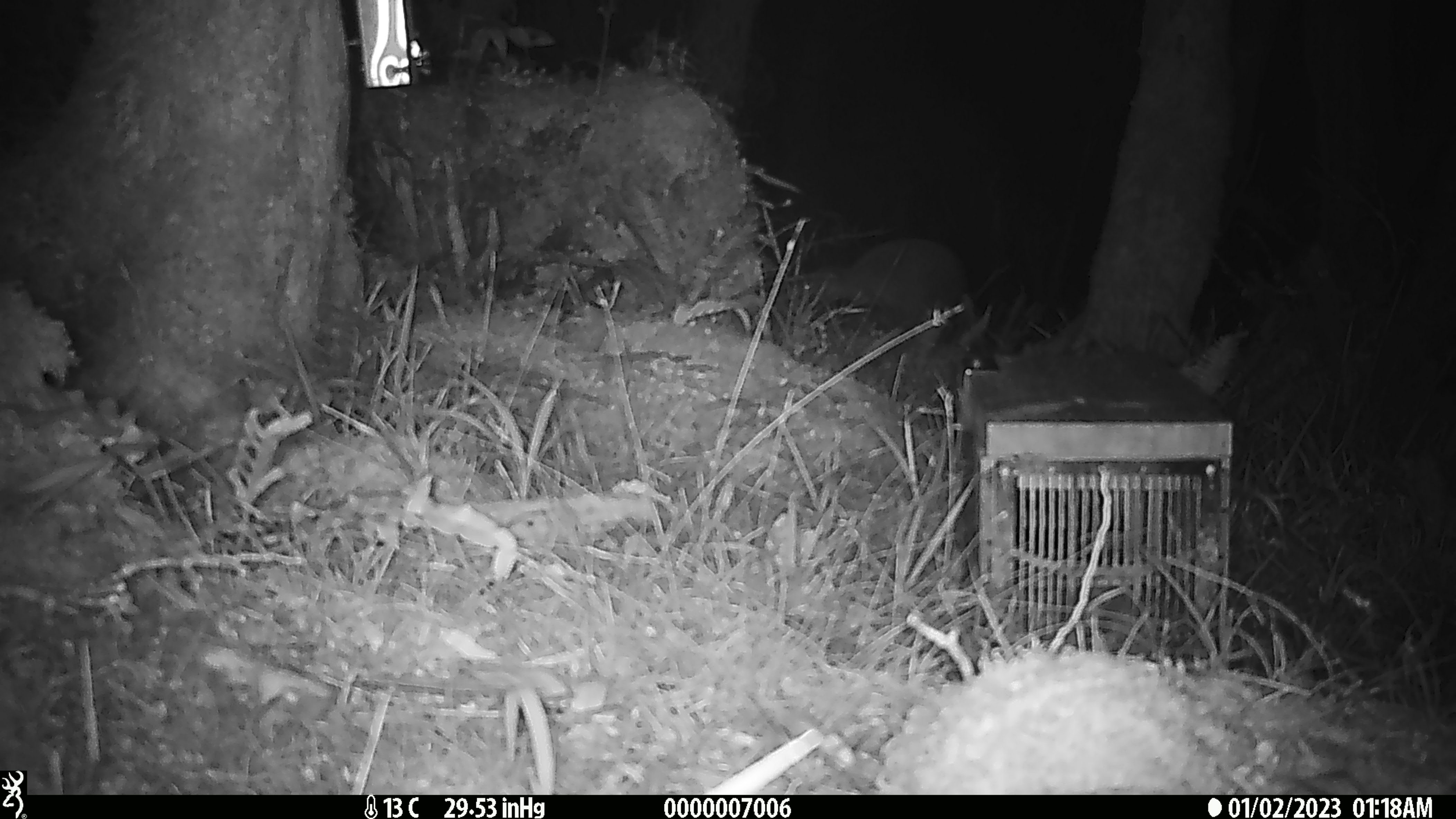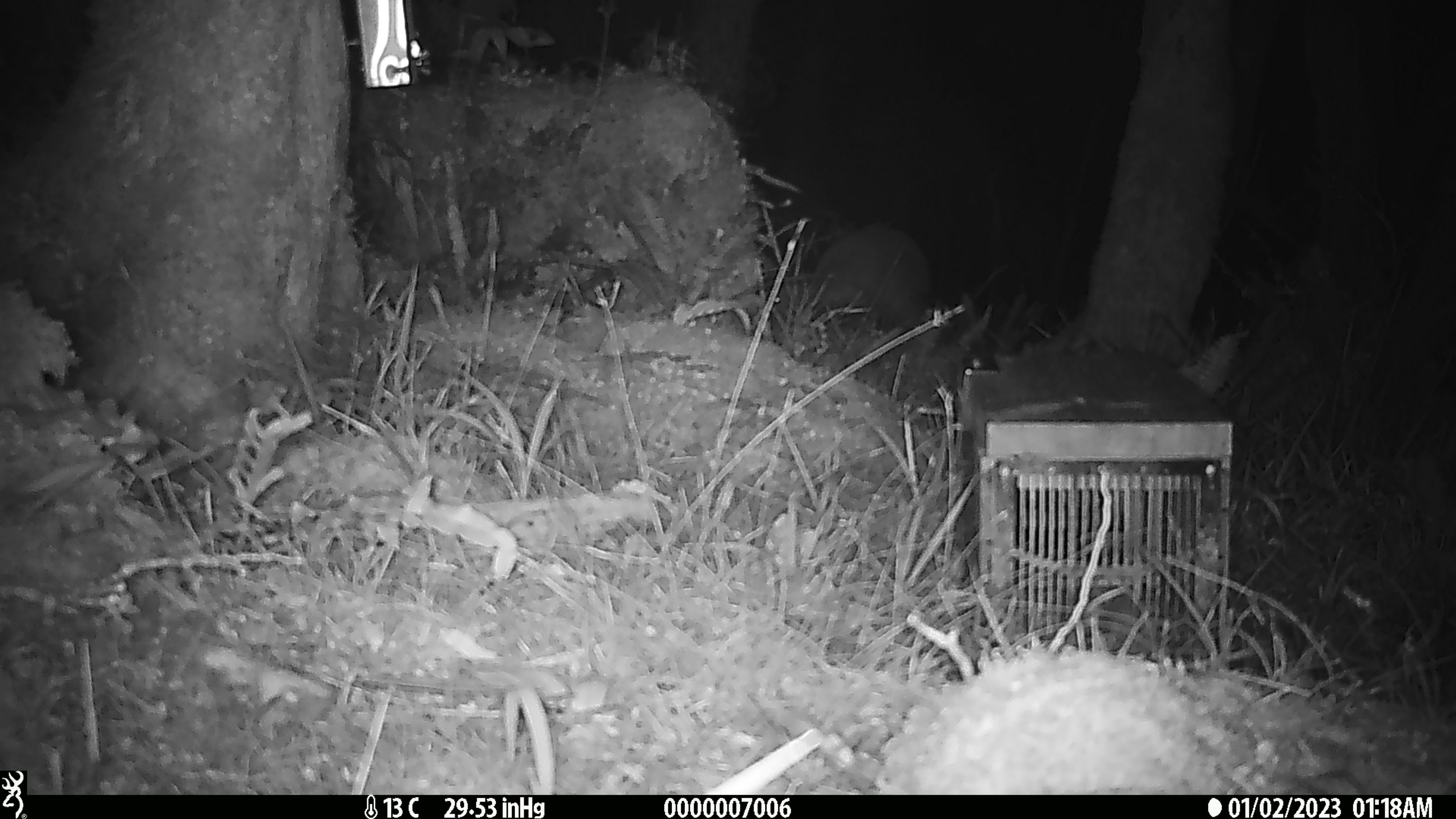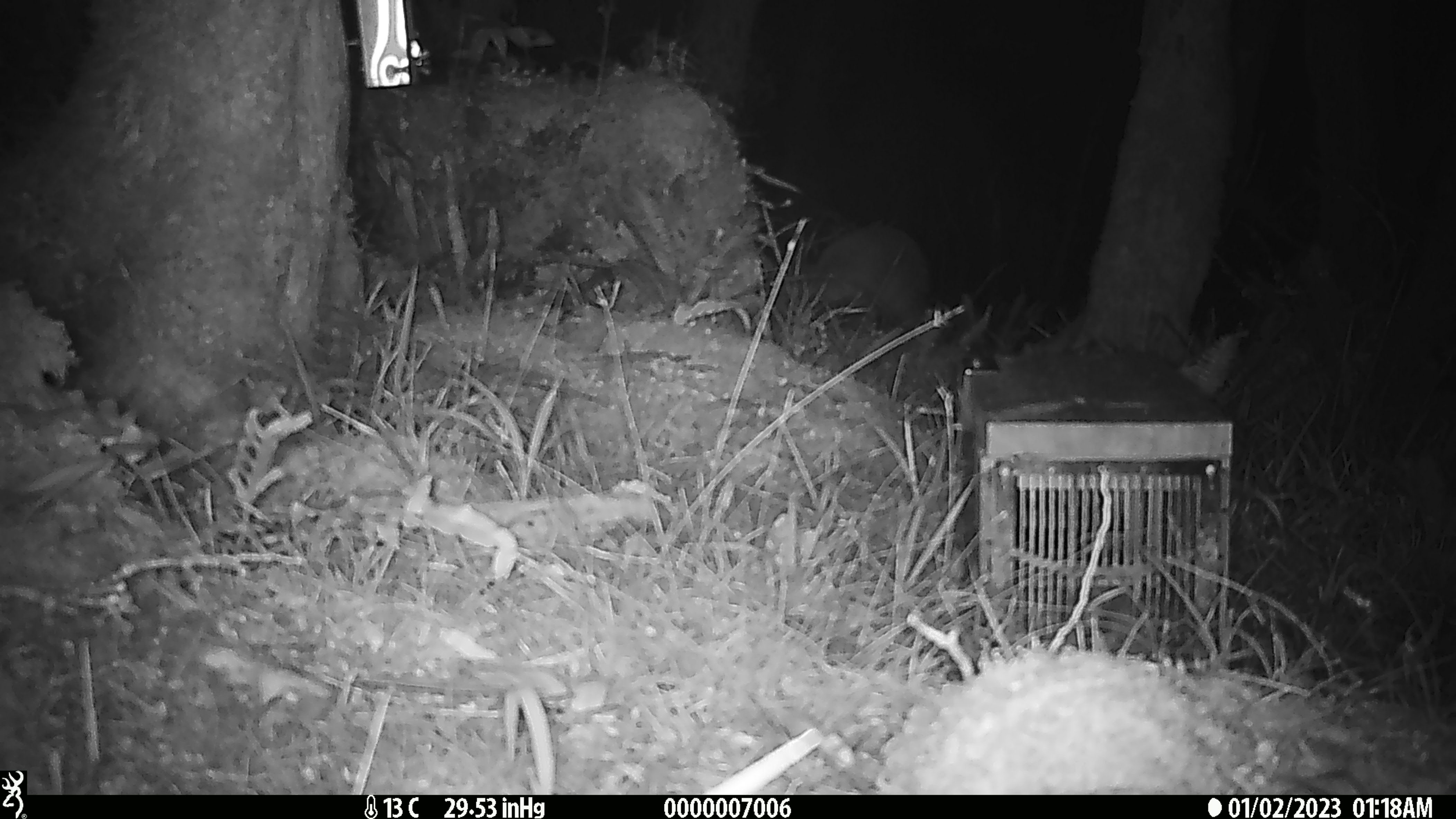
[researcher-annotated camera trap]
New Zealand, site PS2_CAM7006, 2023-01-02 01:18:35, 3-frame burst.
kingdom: Animalia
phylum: Chordata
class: Aves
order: Apterygiformes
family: Apterygidae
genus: Apteryx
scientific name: Apteryx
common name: kiwi